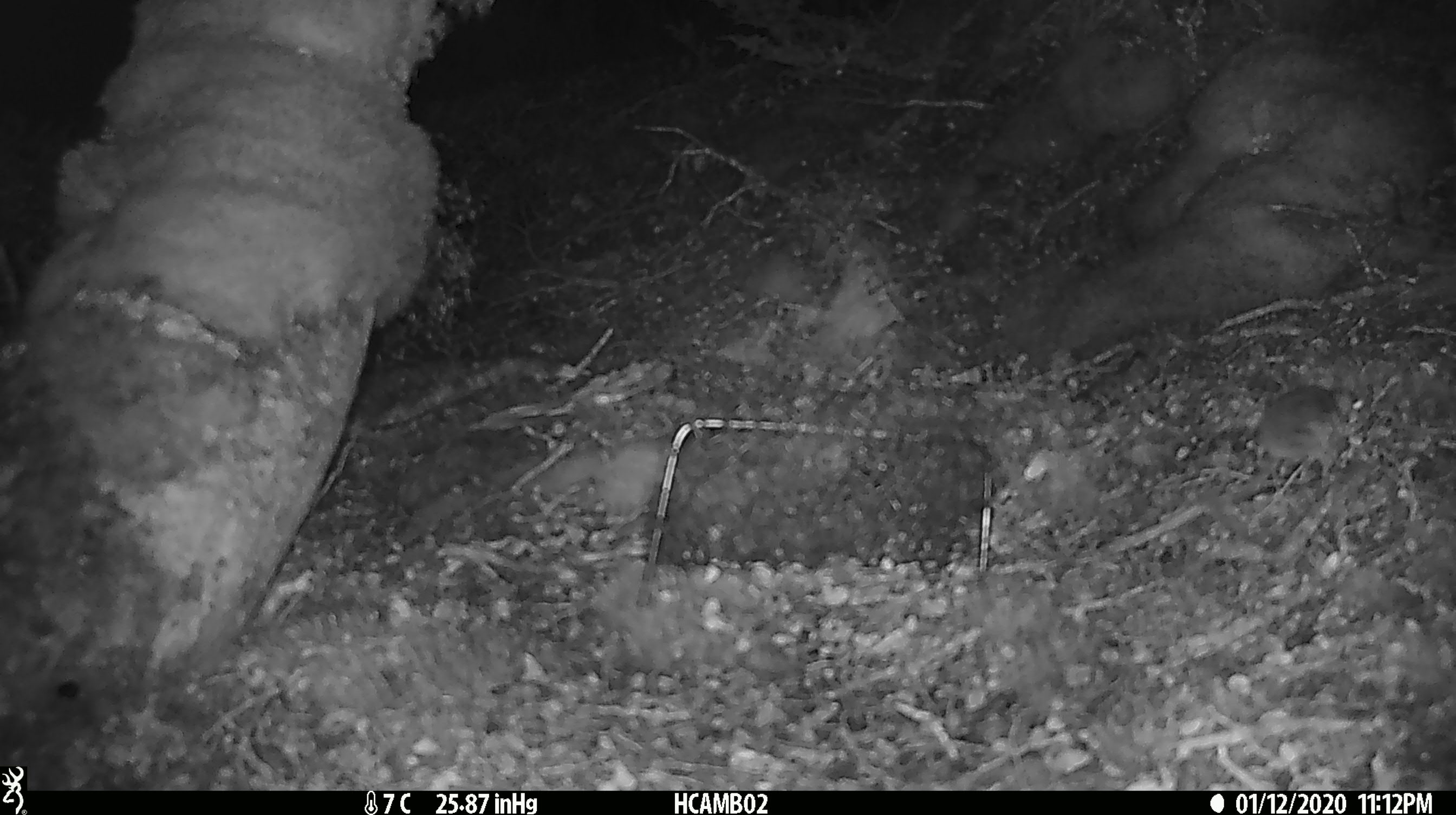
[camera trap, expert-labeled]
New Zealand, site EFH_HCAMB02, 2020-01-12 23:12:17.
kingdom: Animalia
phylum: Chordata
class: Mammalia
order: Rodentia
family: Muridae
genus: Mus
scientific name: Mus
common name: mouse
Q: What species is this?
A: Mouse (Mus).